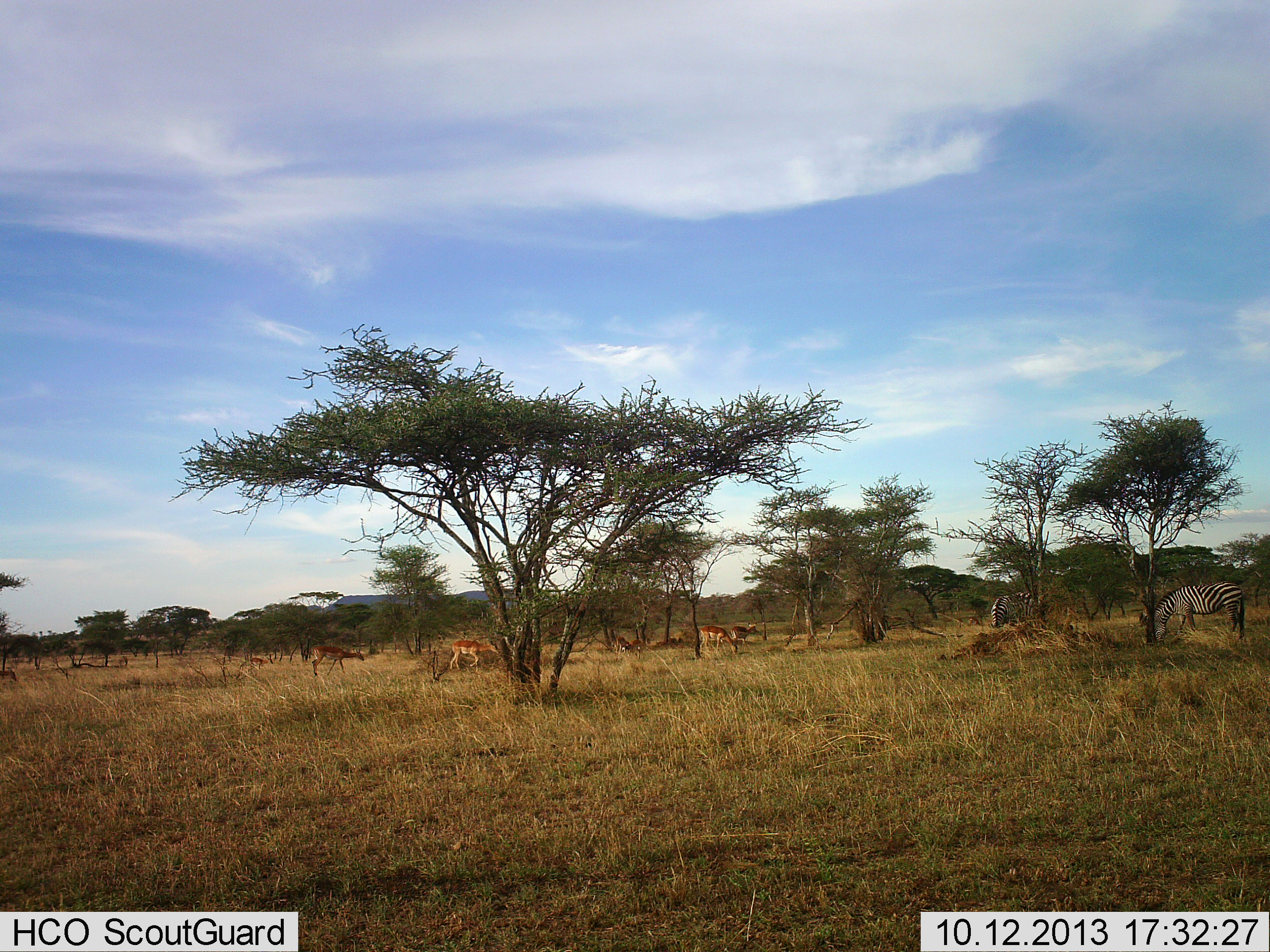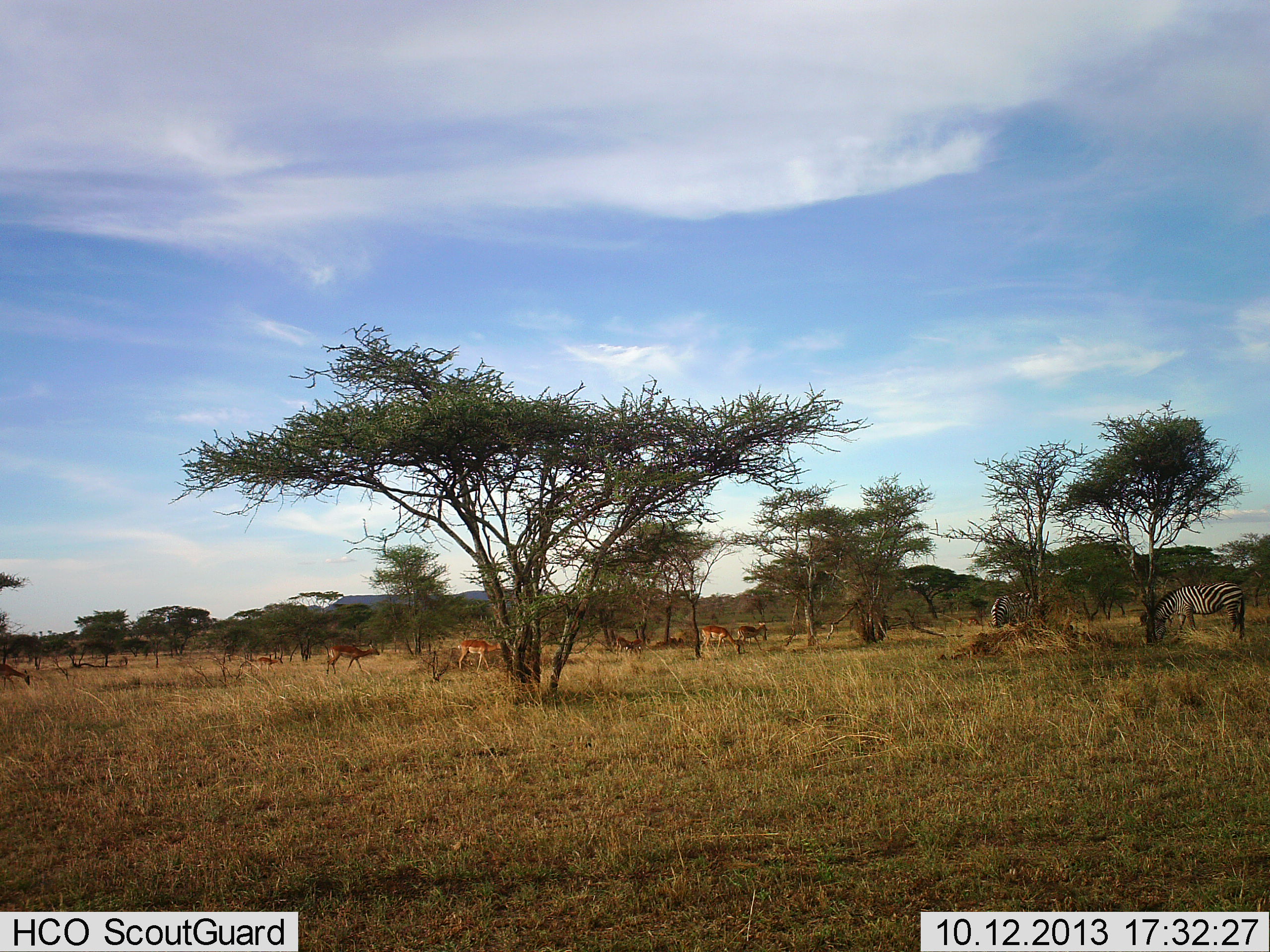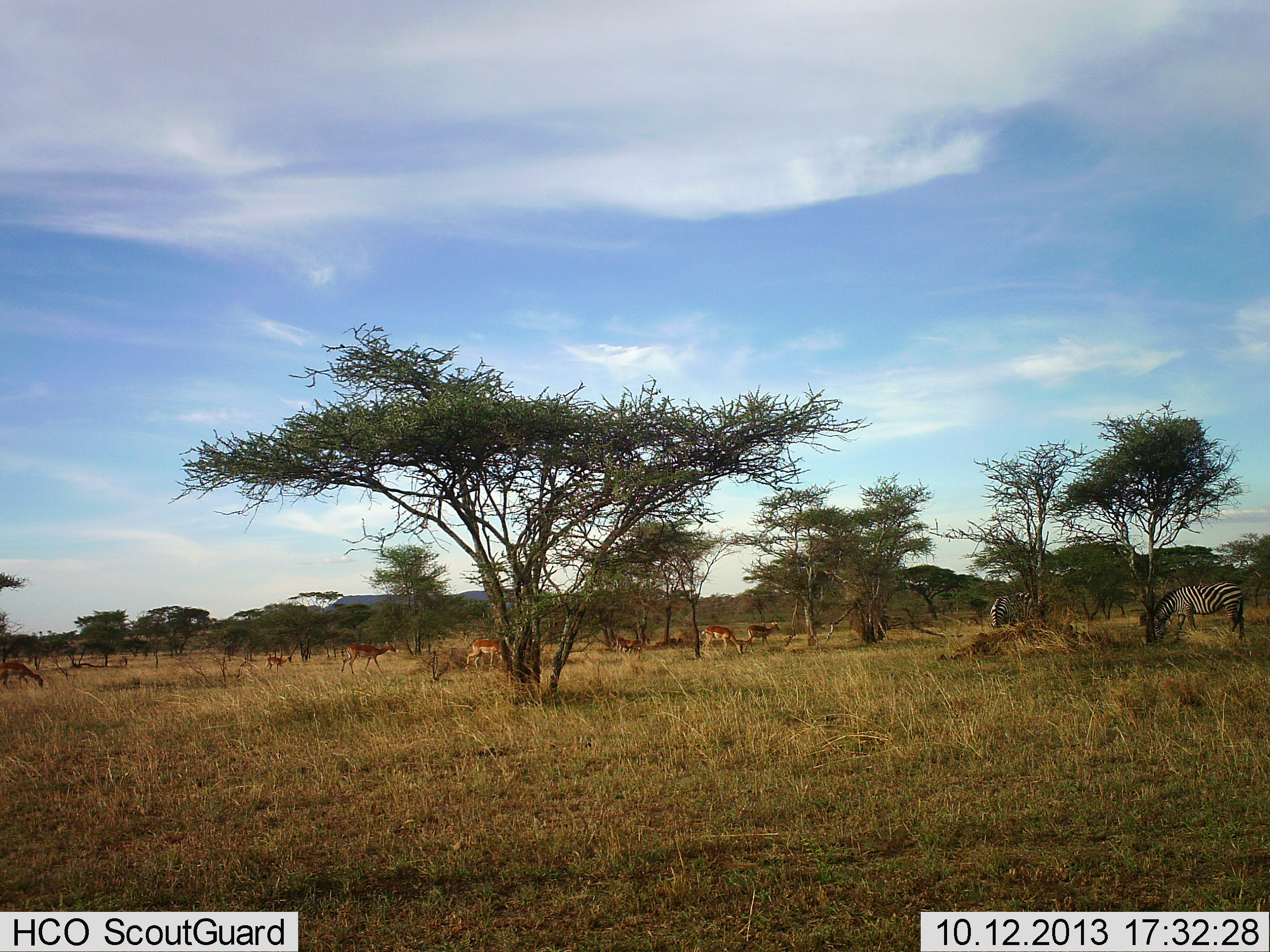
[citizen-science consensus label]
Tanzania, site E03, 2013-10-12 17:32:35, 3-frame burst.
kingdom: Animalia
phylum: Chordata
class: Mammalia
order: Artiodactyla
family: Bovidae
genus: Aepyceros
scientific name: Aepyceros melampus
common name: impala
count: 6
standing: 27%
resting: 0%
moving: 82%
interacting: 0%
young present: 0%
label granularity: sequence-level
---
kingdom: Animalia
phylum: Chordata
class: Mammalia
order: Perissodactyla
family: Equidae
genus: Equus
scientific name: Equus quagga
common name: plains zebra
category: zebra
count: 2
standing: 35%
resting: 0%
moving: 0%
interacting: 0%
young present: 0%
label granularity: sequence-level